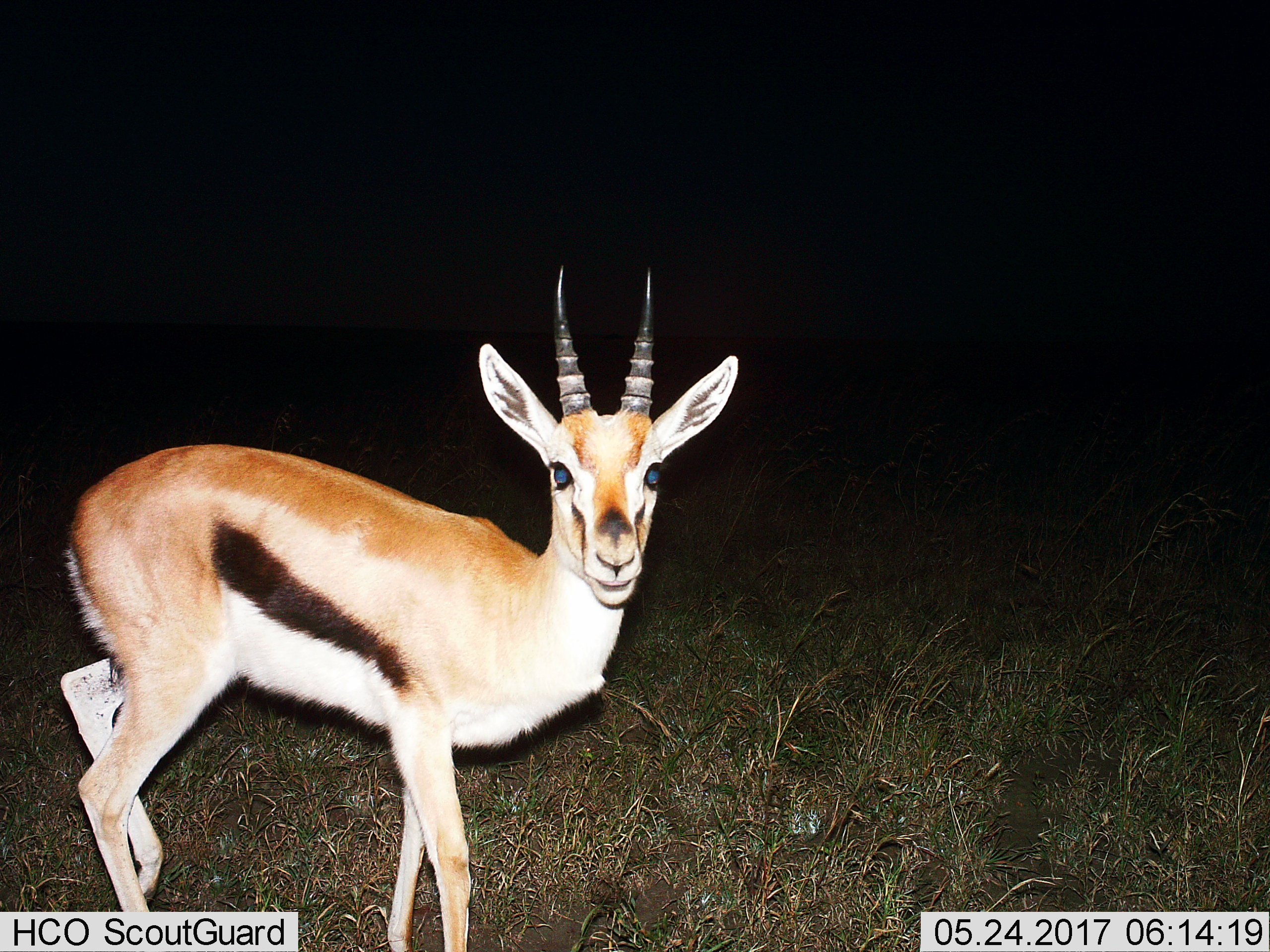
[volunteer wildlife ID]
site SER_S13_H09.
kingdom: Animalia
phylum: Chordata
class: Mammalia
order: Artiodactyla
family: Bovidae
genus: Eudorcas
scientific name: Eudorcas thomsonii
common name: thomson's gazelle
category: gazellethomsons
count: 1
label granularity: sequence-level